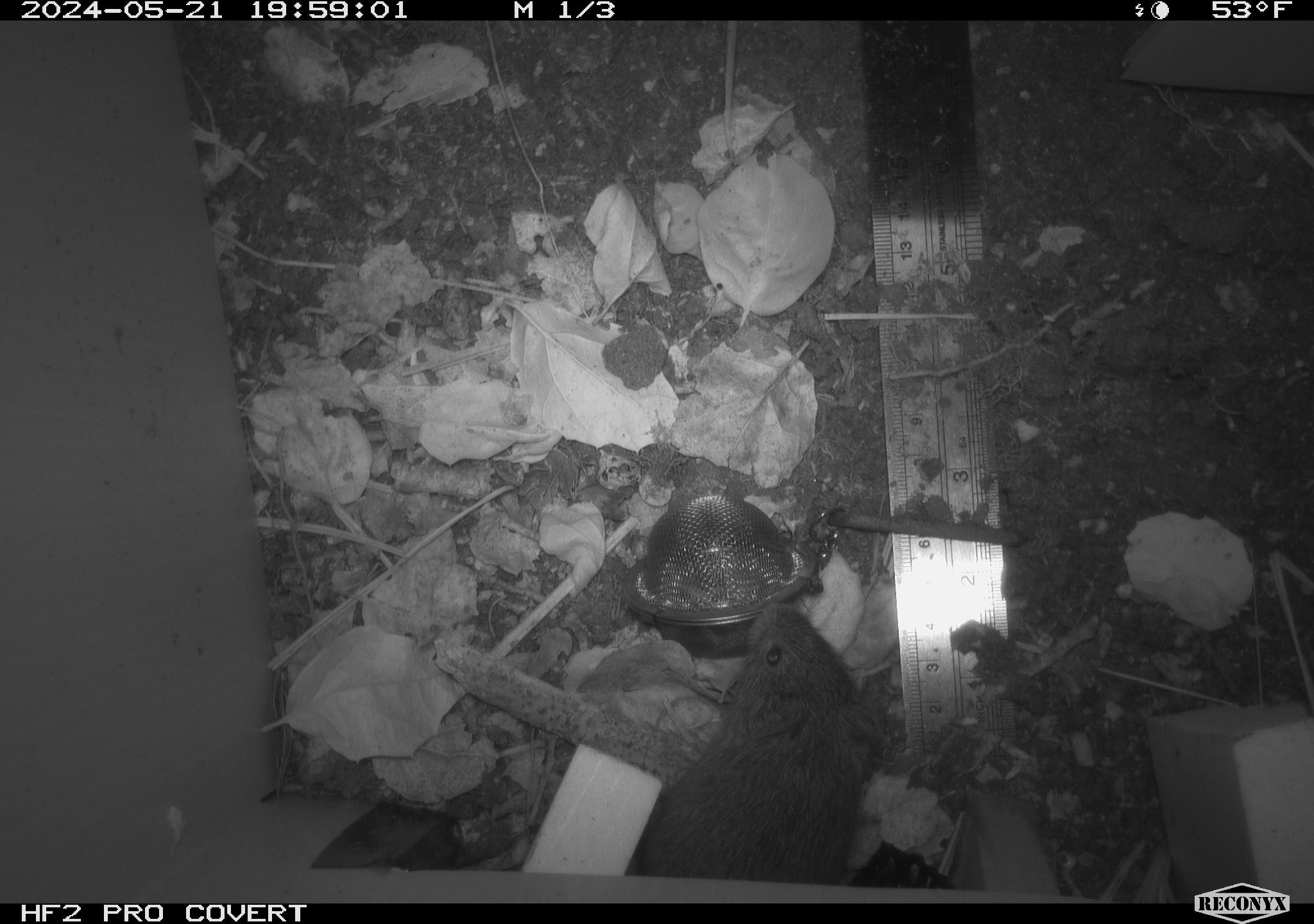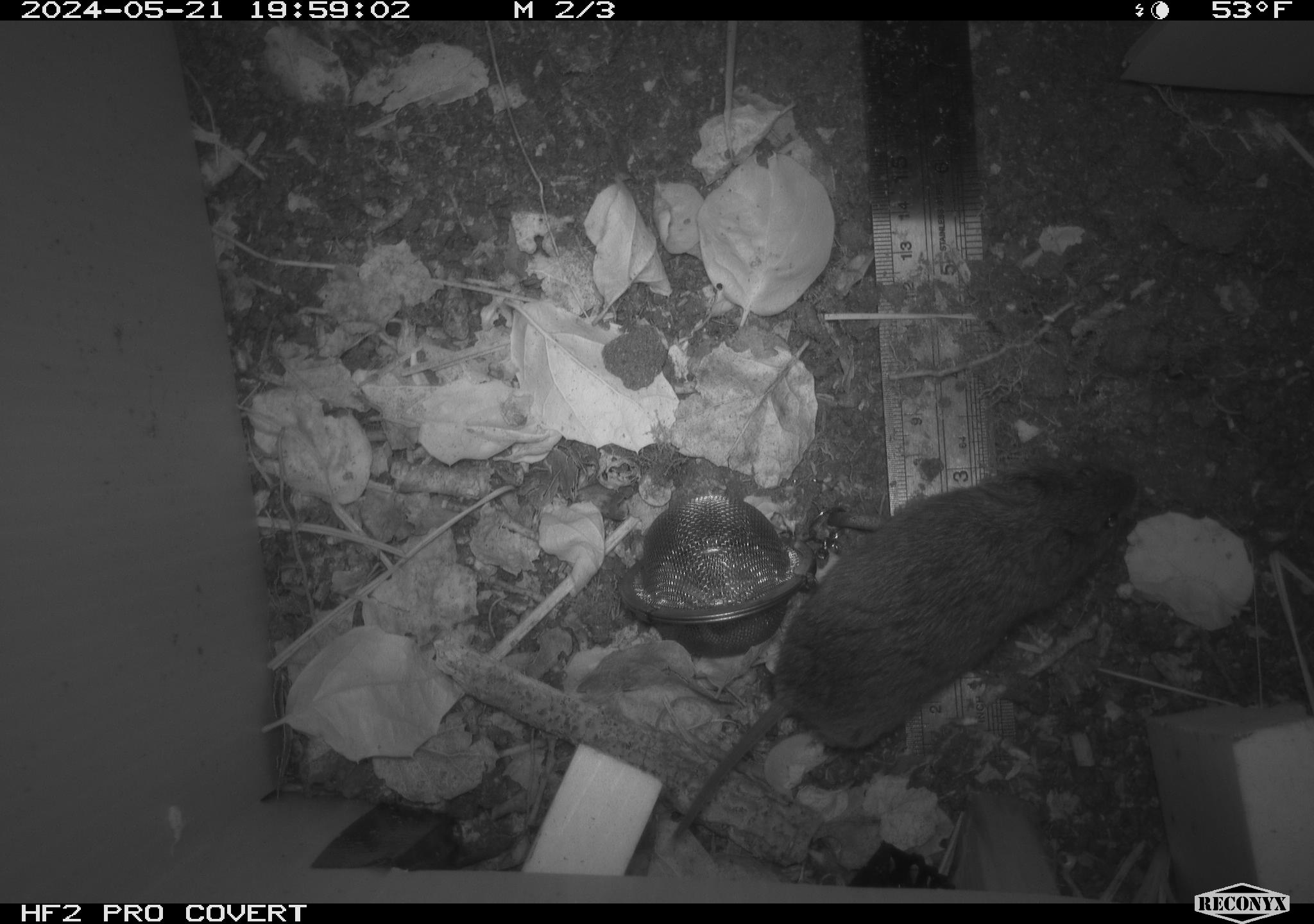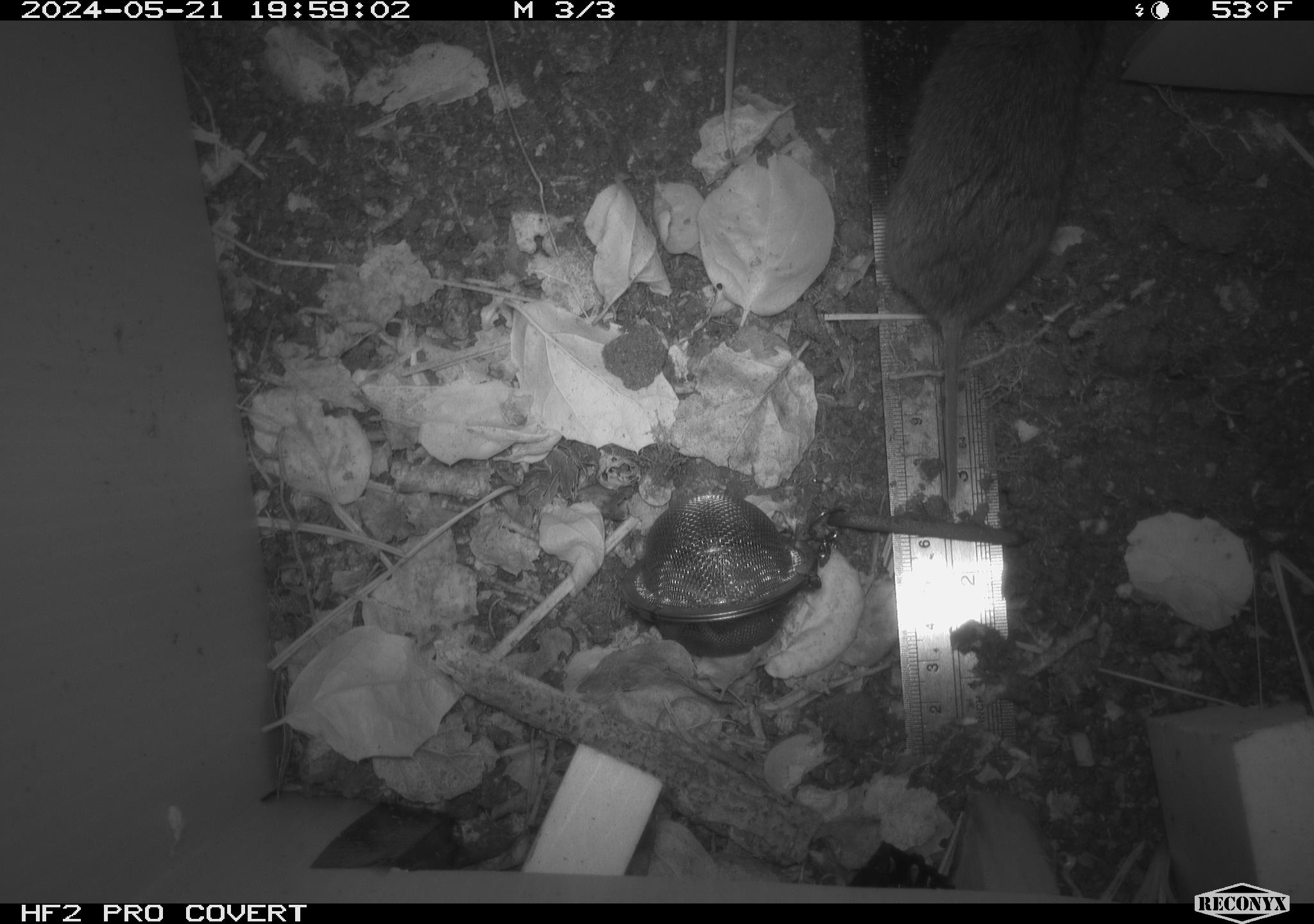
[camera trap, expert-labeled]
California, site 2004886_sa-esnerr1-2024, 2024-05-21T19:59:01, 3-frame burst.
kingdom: Animalia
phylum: Chordata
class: Mammalia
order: Rodentia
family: Cricetidae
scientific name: Cricetidae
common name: hamsters, voles, lemmings, and allies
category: cricetidae family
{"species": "cricetidae family (hamsters, voles, lemmings, and allies) (Cricetidae)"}